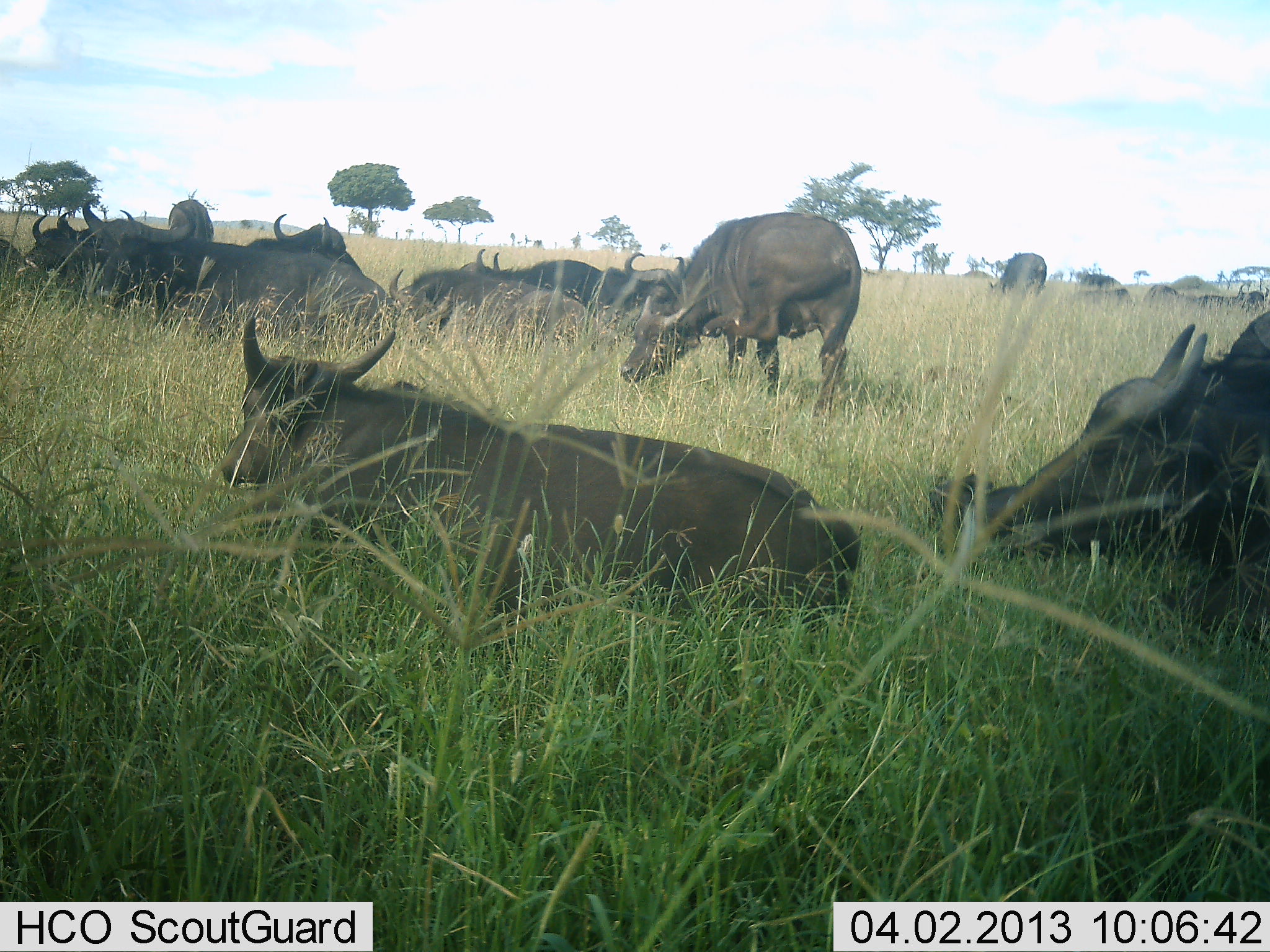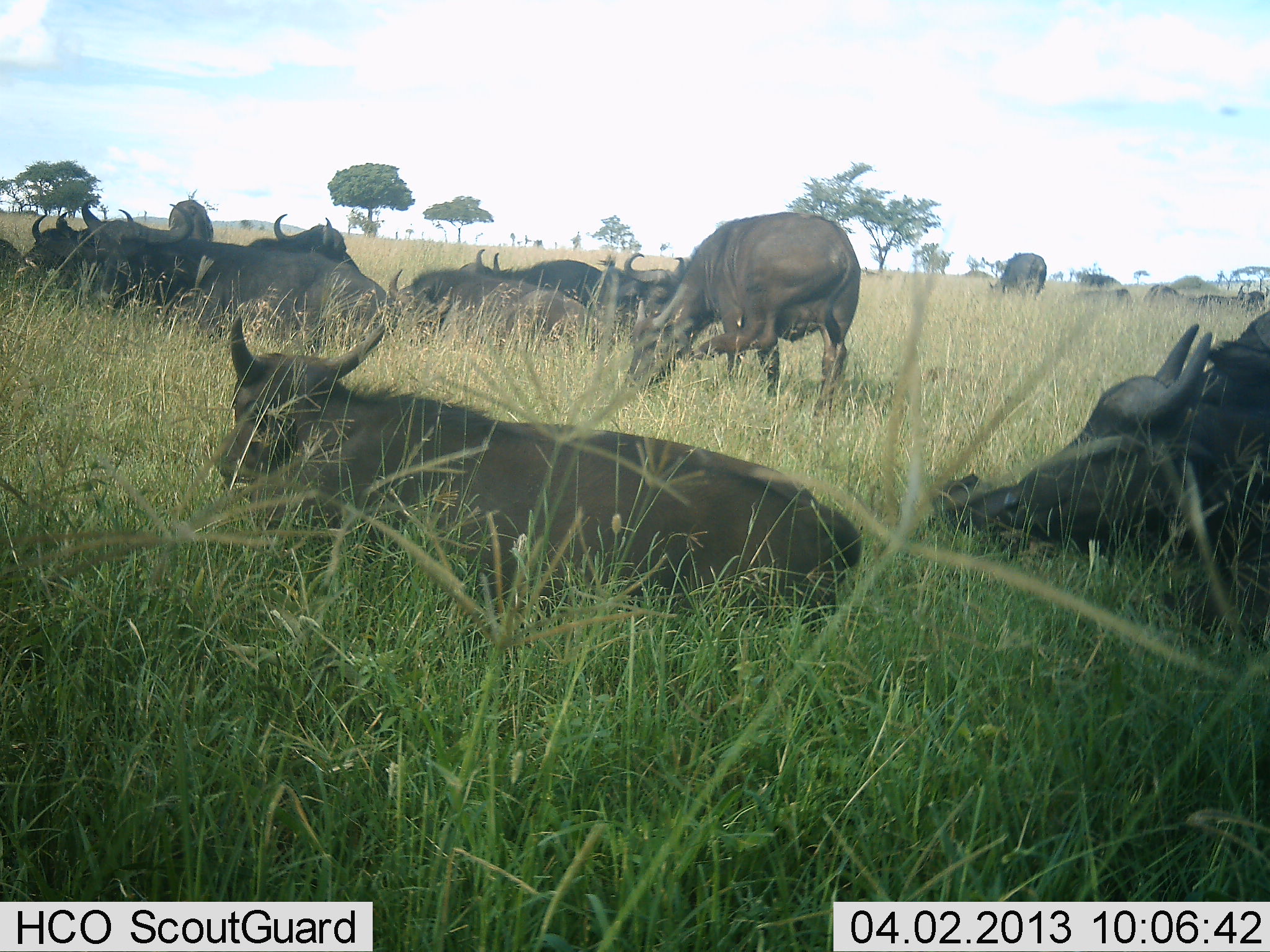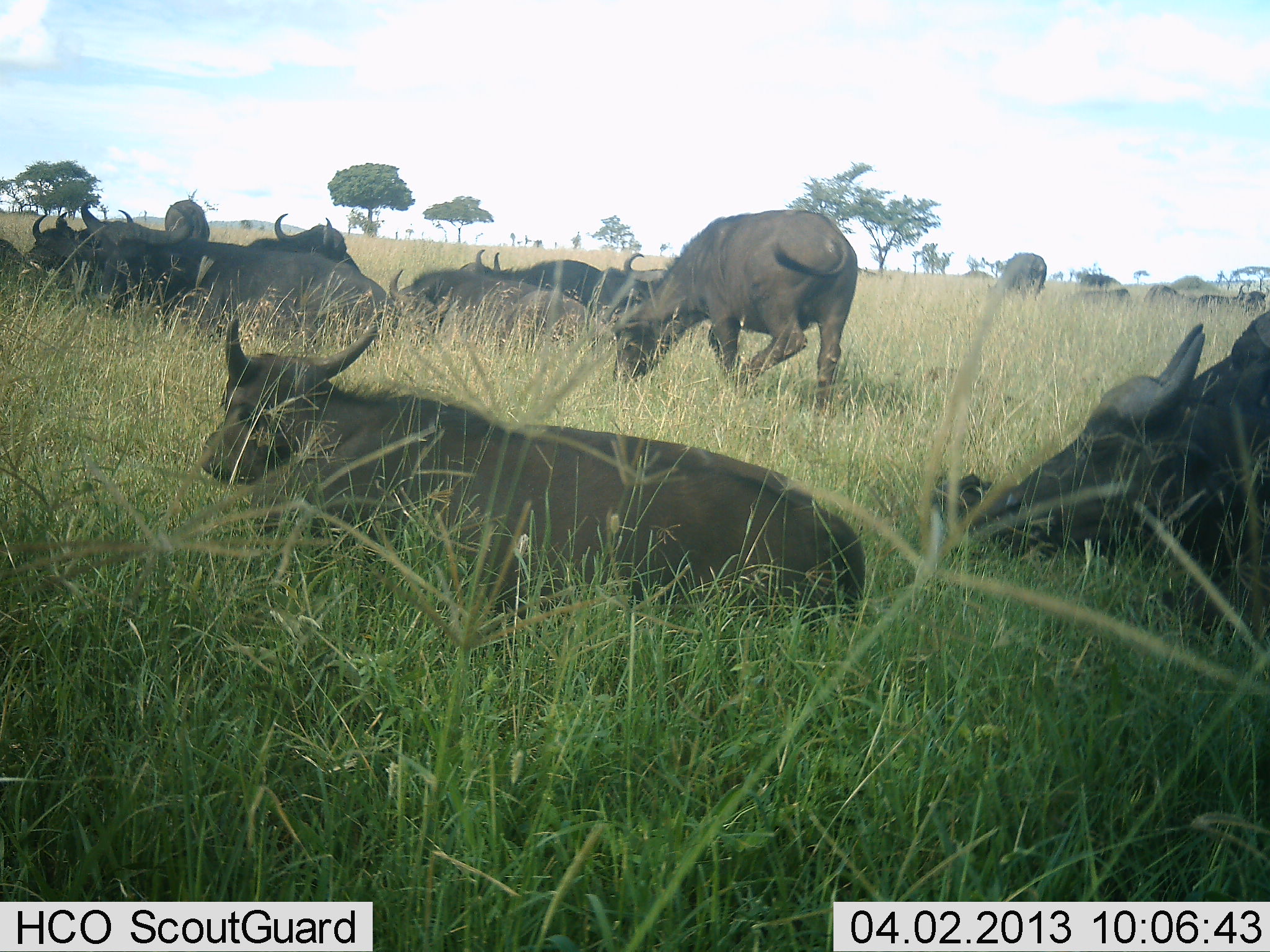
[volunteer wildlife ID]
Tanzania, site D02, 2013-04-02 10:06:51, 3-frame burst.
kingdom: Animalia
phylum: Chordata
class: Mammalia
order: Artiodactyla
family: Bovidae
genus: Syncerus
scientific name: Syncerus caffer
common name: cape buffalo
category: buffalo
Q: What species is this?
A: Buffalo (cape buffalo) (Syncerus caffer).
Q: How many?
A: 11-50.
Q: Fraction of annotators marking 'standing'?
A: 55%.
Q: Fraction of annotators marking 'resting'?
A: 97%.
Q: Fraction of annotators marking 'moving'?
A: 0%.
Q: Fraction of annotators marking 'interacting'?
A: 3%.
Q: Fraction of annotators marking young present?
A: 10%.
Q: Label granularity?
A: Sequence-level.